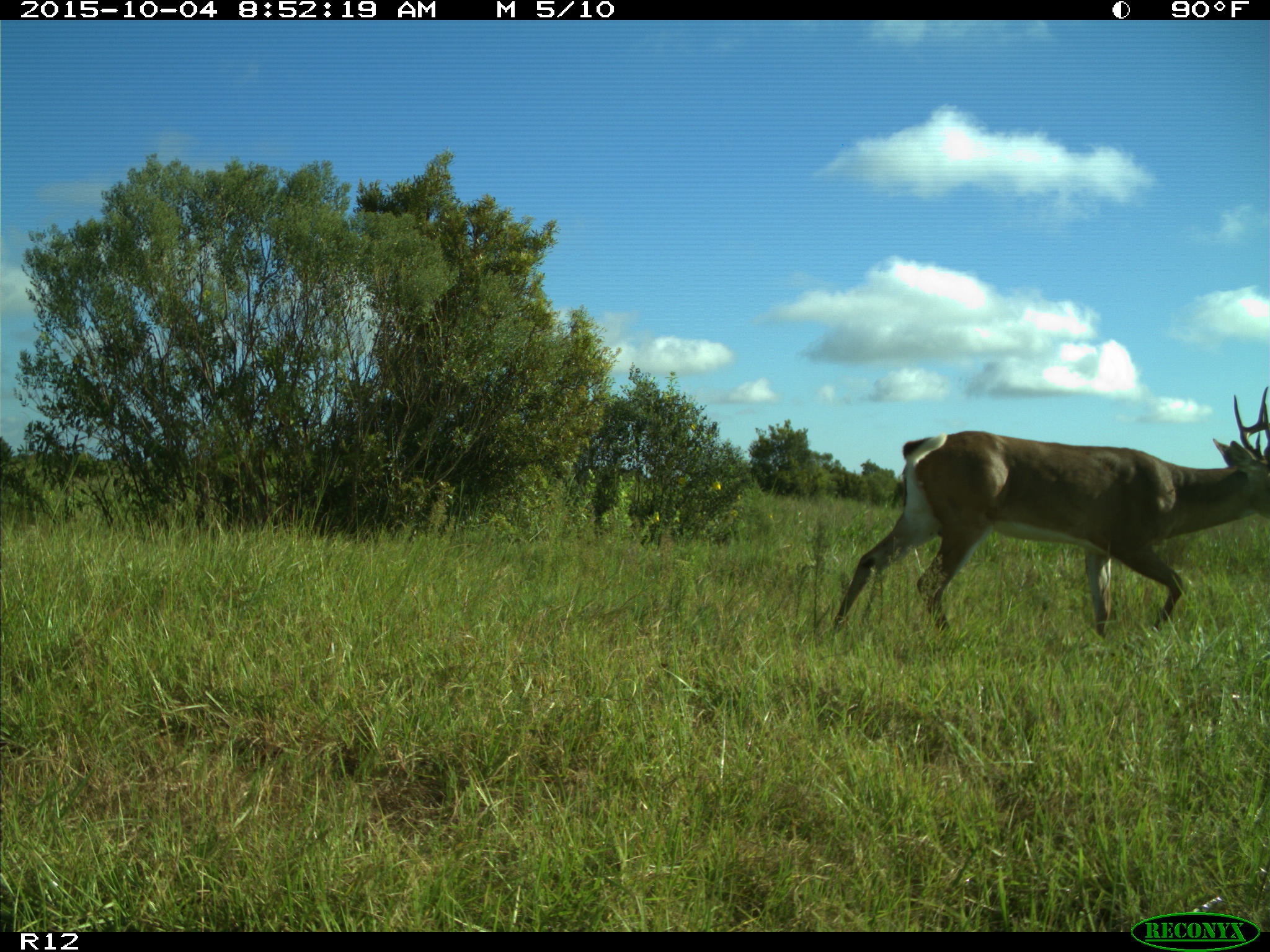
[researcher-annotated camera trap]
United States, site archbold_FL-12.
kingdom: Animalia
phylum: Chordata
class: Mammalia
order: Artiodactyla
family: Cervidae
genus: Odocoileus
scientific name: Odocoileus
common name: deer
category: unidentified deer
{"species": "unidentified deer (deer) (Odocoileus)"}